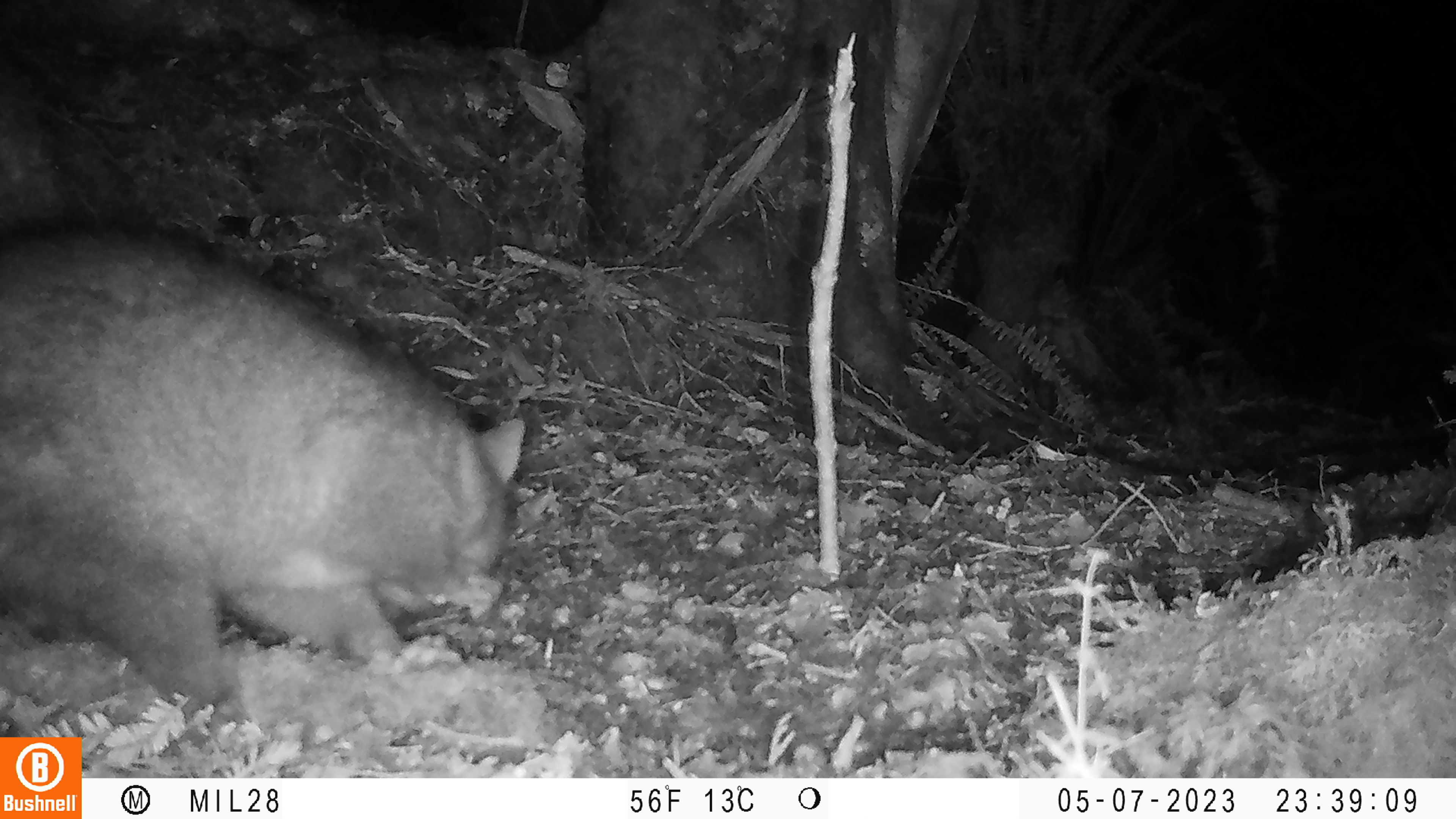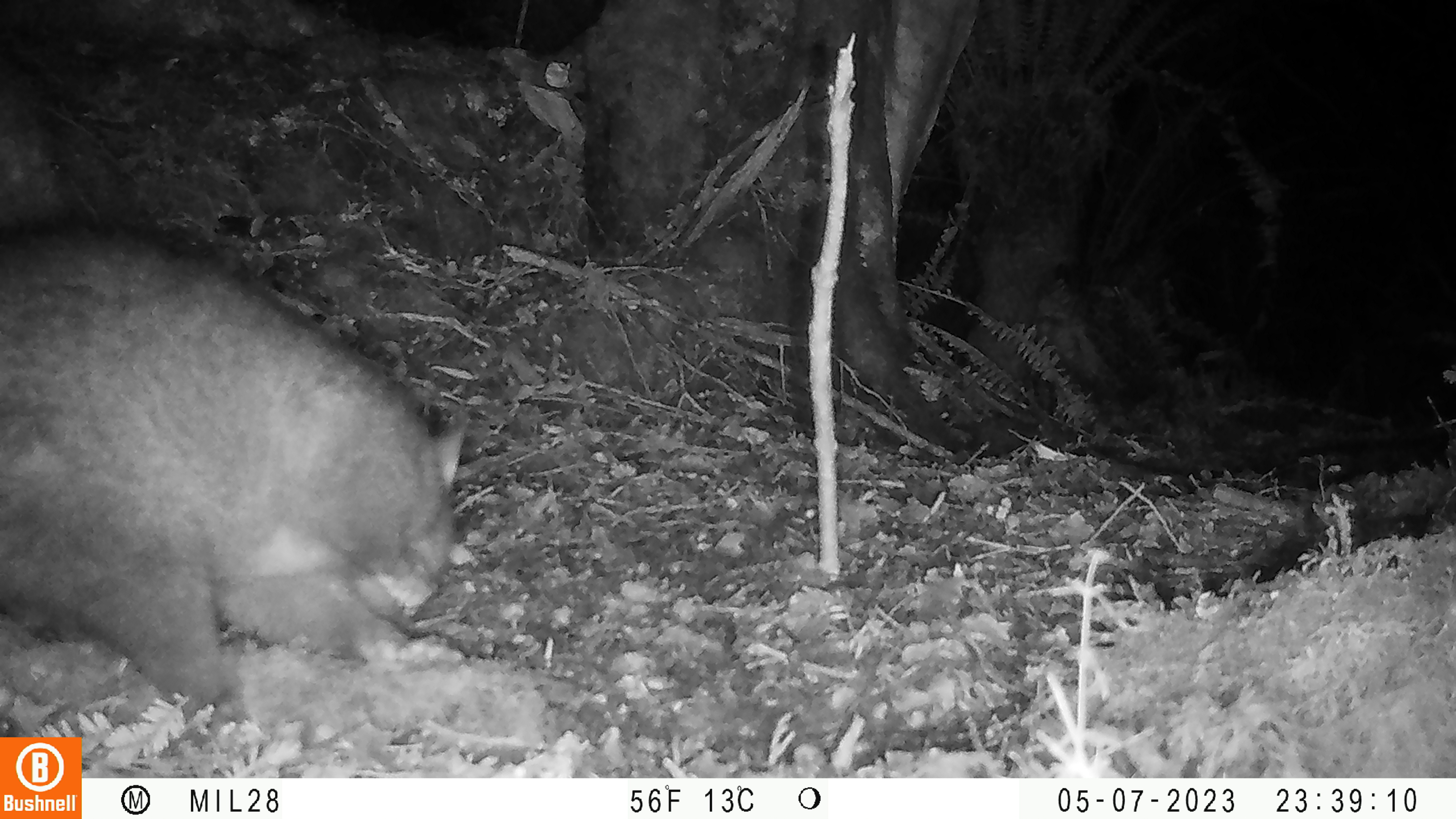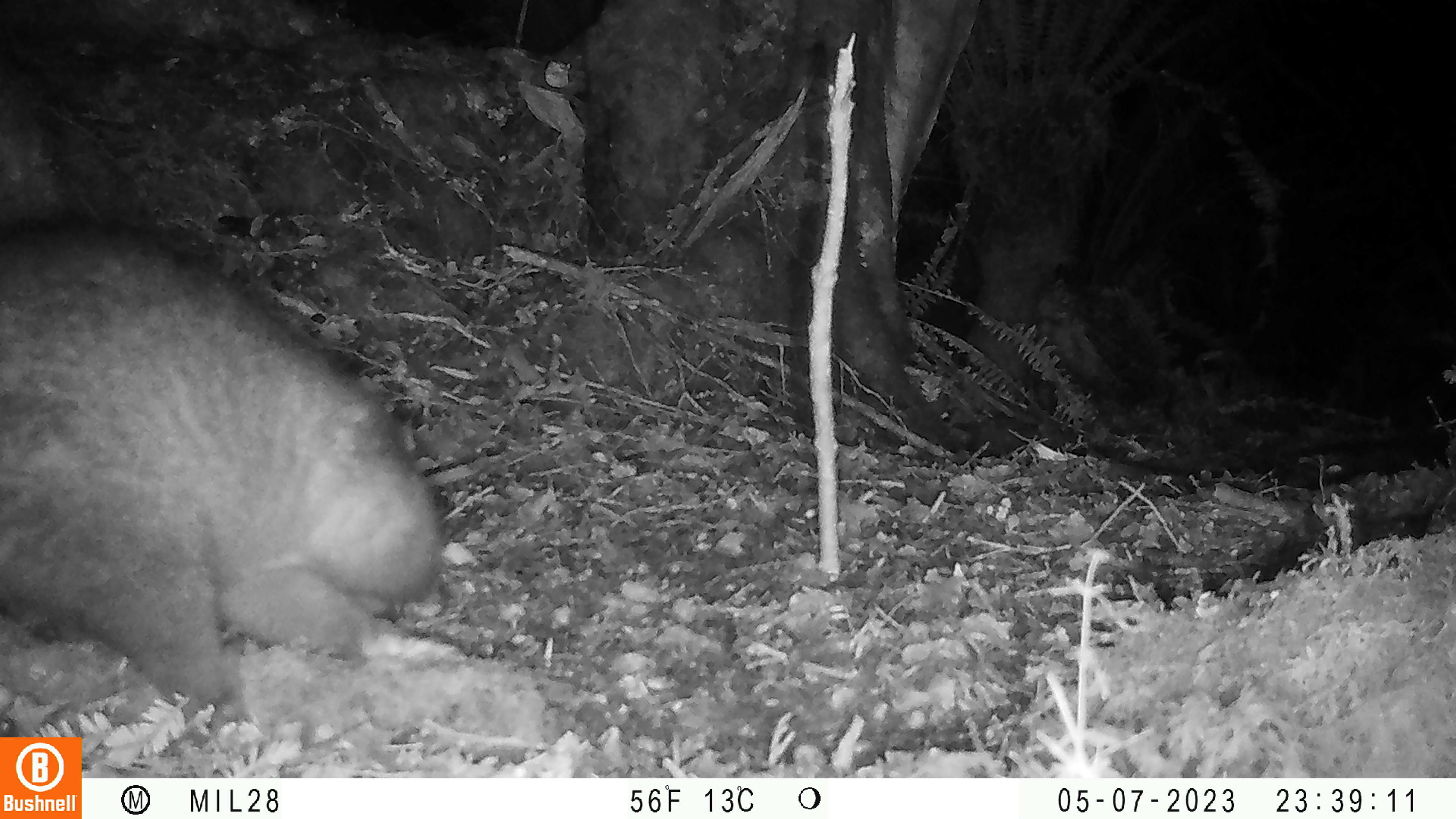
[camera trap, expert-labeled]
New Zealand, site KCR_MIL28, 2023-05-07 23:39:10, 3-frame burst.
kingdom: Animalia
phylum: Chordata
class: Mammalia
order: Diprotodontia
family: Phalangeridae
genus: Trichosurus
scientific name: Trichosurus vulpecula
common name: common brushtail possum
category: possum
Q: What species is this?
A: Possum (common brushtail possum) (Trichosurus vulpecula).